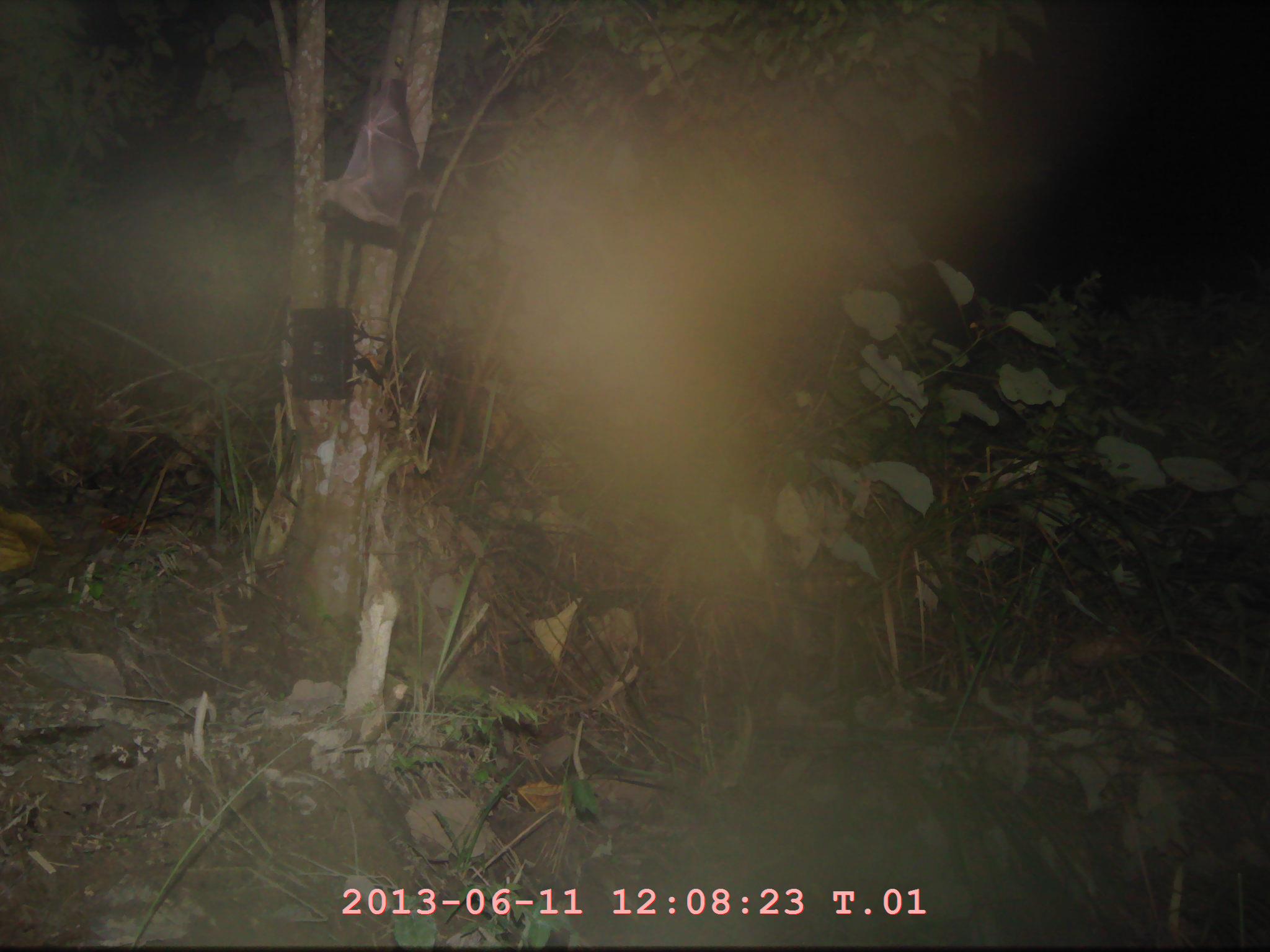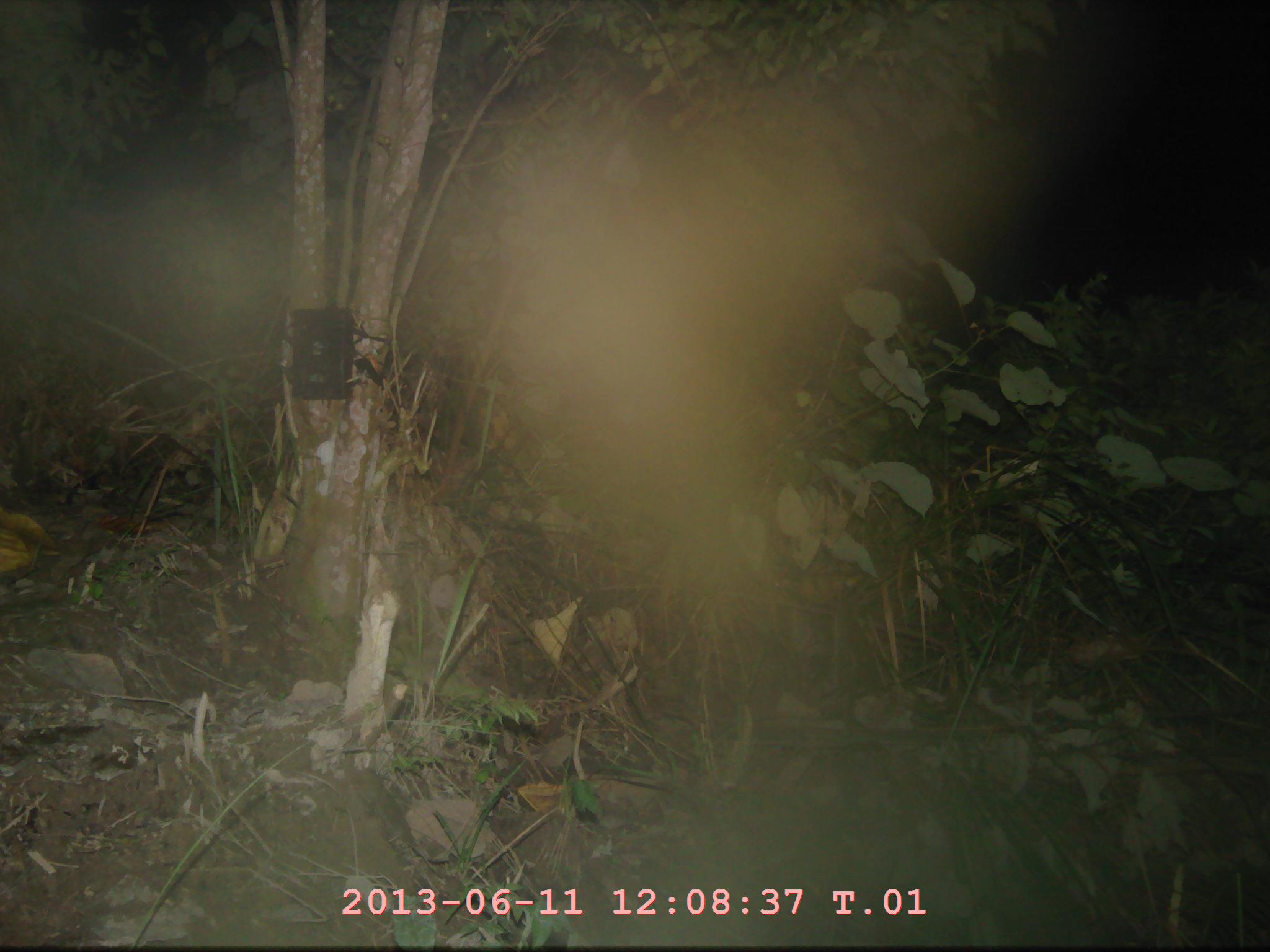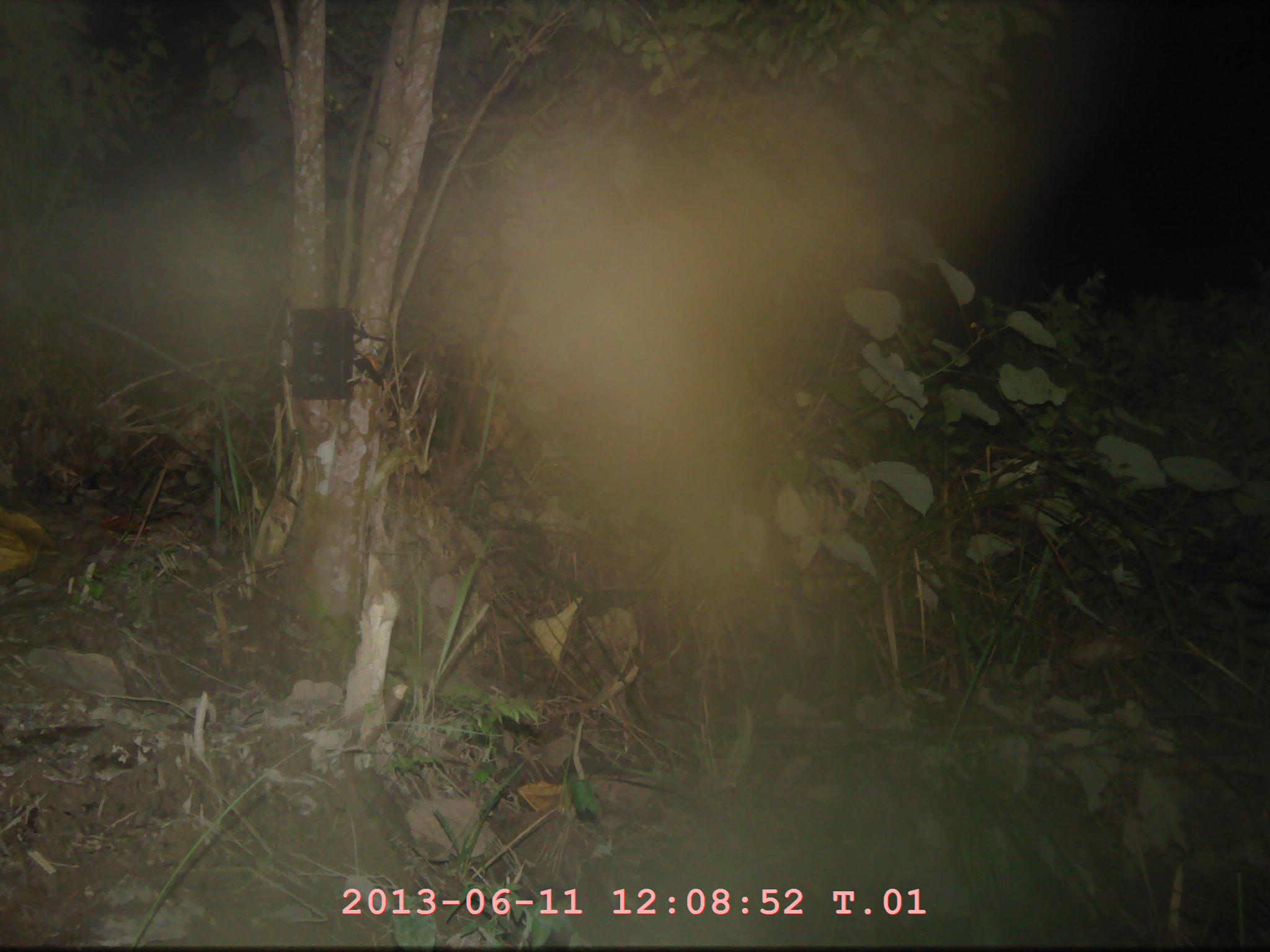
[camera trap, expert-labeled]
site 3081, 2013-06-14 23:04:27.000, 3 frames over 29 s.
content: unidentified animal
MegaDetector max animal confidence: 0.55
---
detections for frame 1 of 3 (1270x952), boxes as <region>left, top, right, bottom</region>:
unknown: <region>321, 86, 427, 235</region>